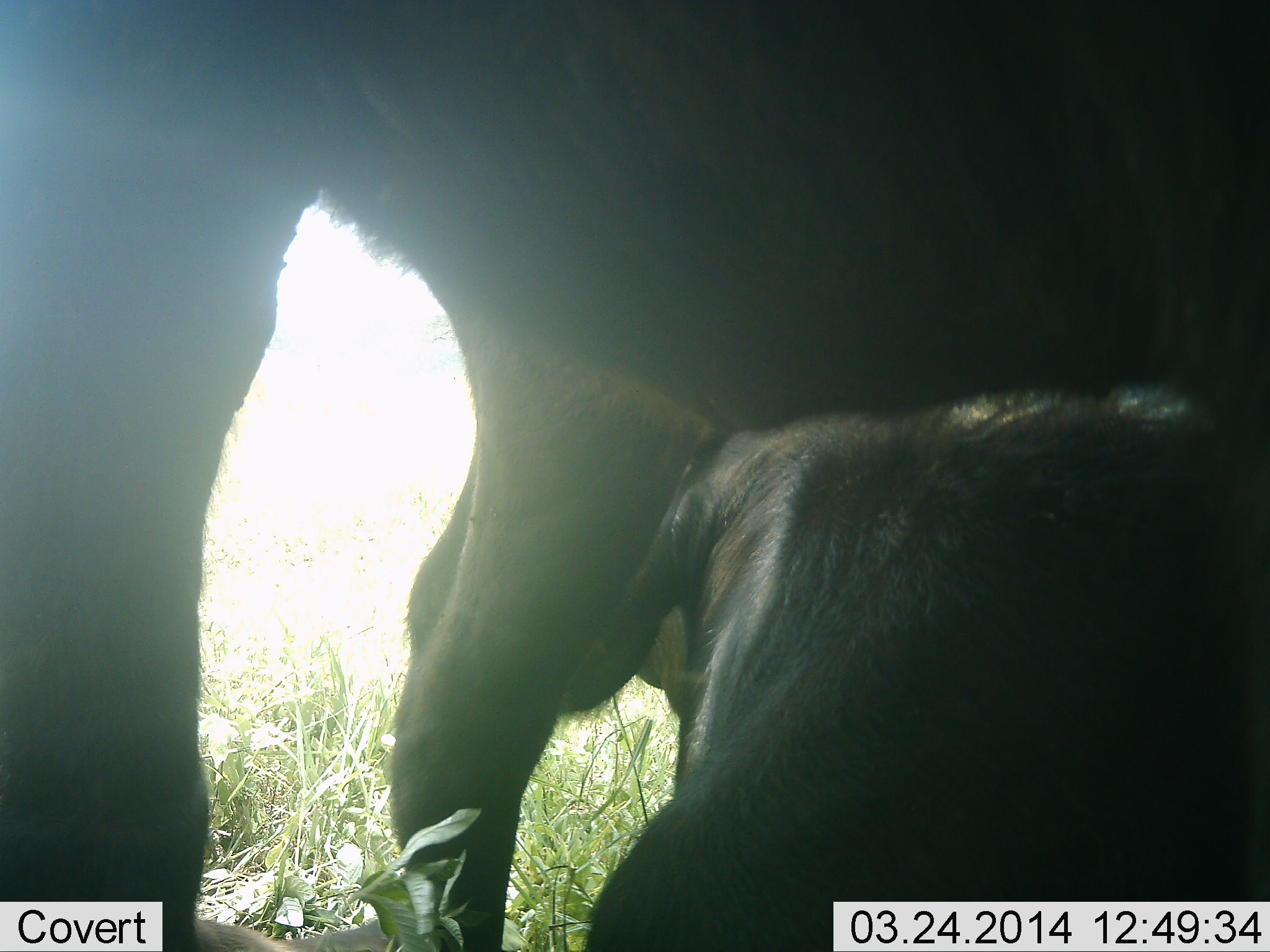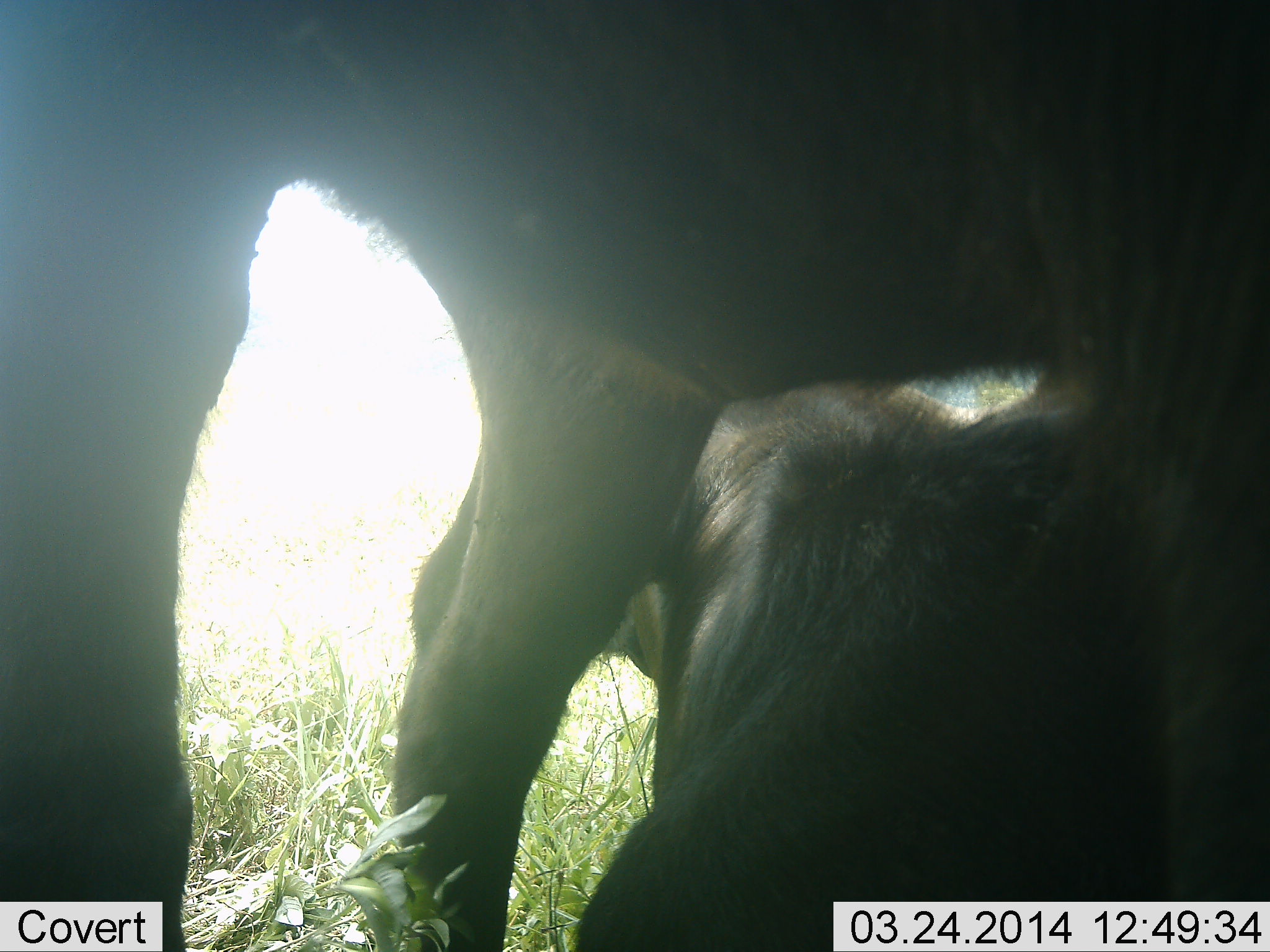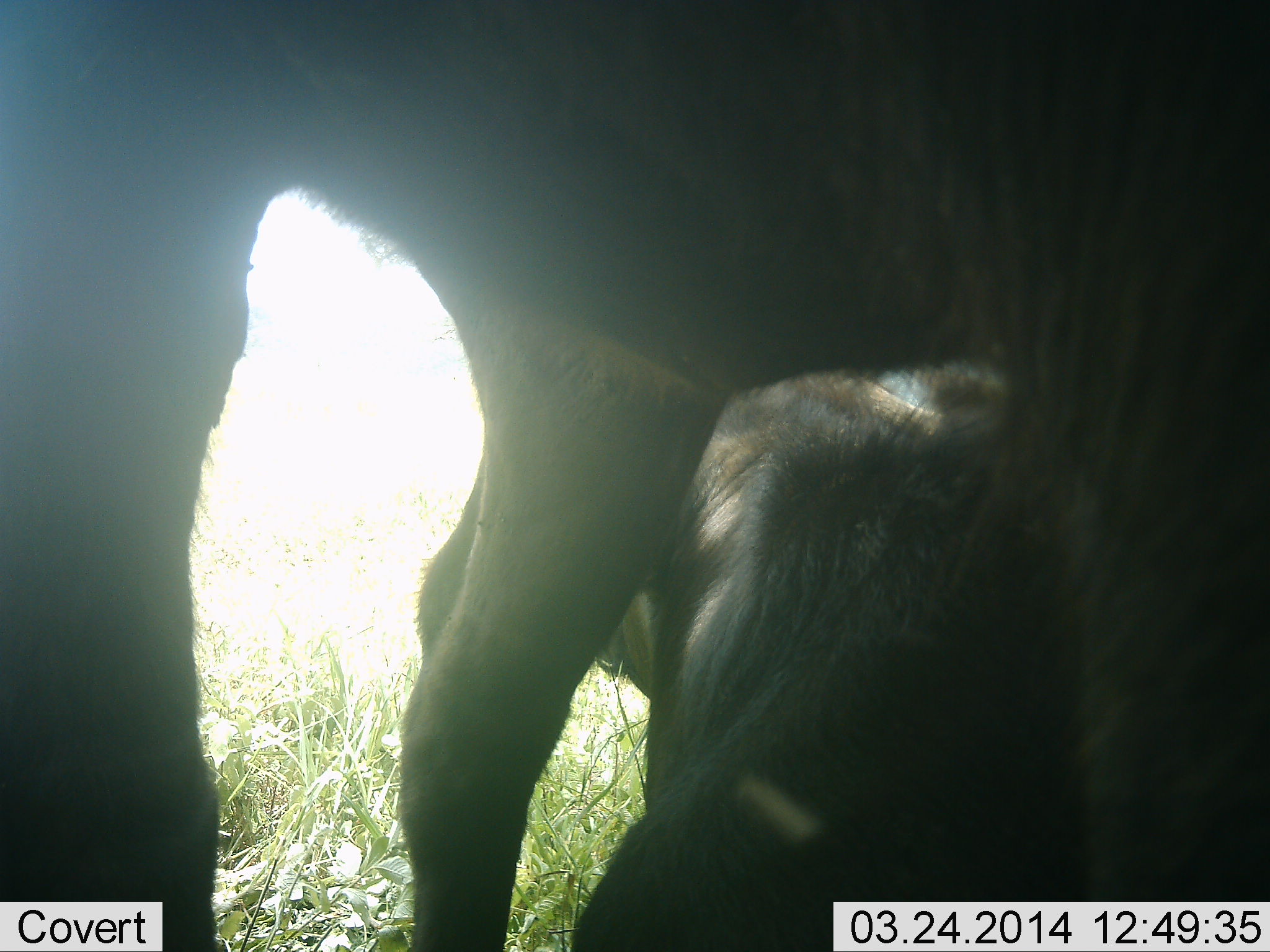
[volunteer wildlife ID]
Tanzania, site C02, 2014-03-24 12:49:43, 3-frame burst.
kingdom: Animalia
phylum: Chordata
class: Mammalia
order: Artiodactyla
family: Bovidae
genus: Connochaetes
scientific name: Connochaetes taurinus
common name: blue wildebeest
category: wildebeest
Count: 2.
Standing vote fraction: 65%.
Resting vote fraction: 91%.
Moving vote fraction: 4%.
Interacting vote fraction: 4%.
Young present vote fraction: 9%.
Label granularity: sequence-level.